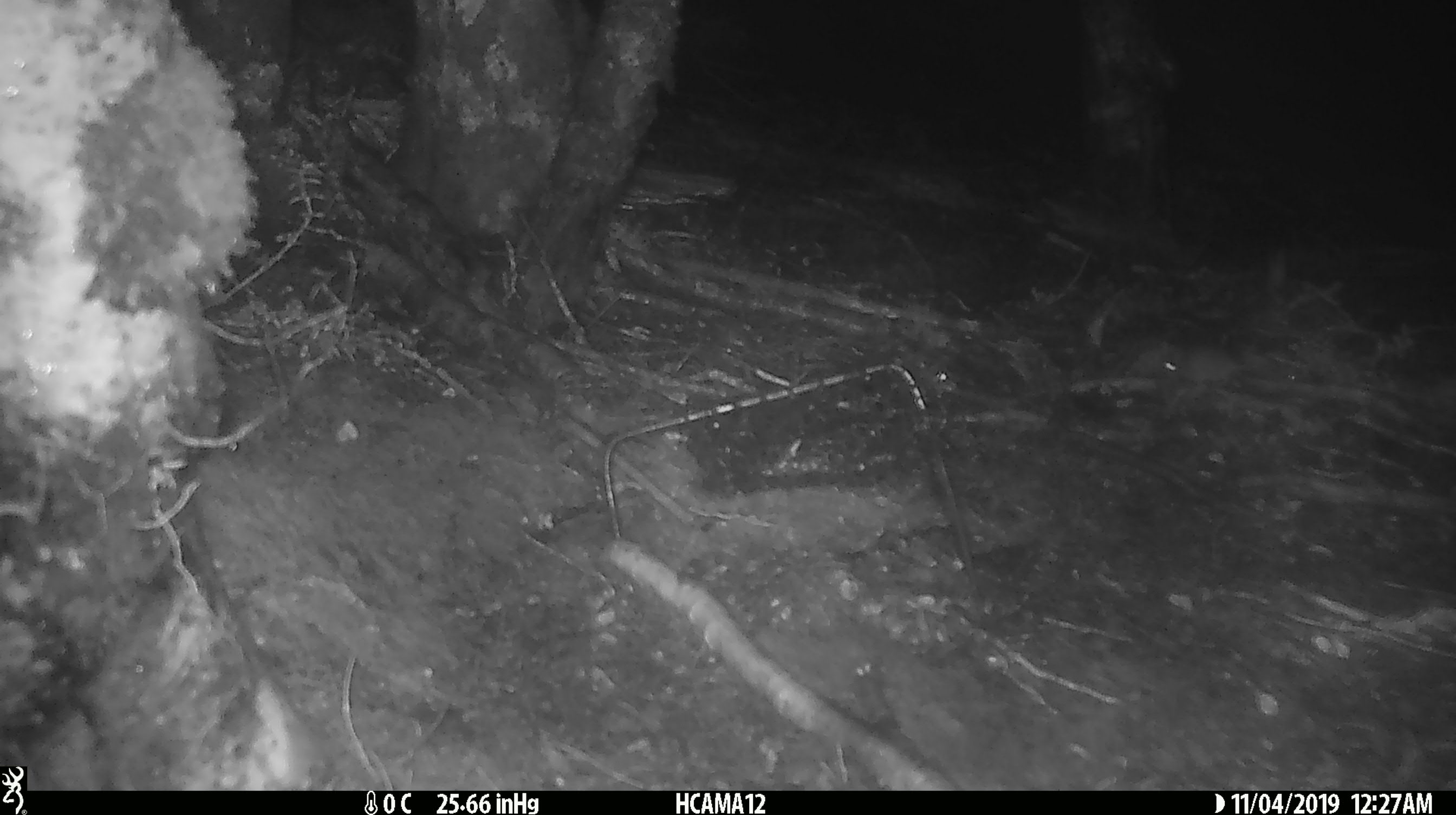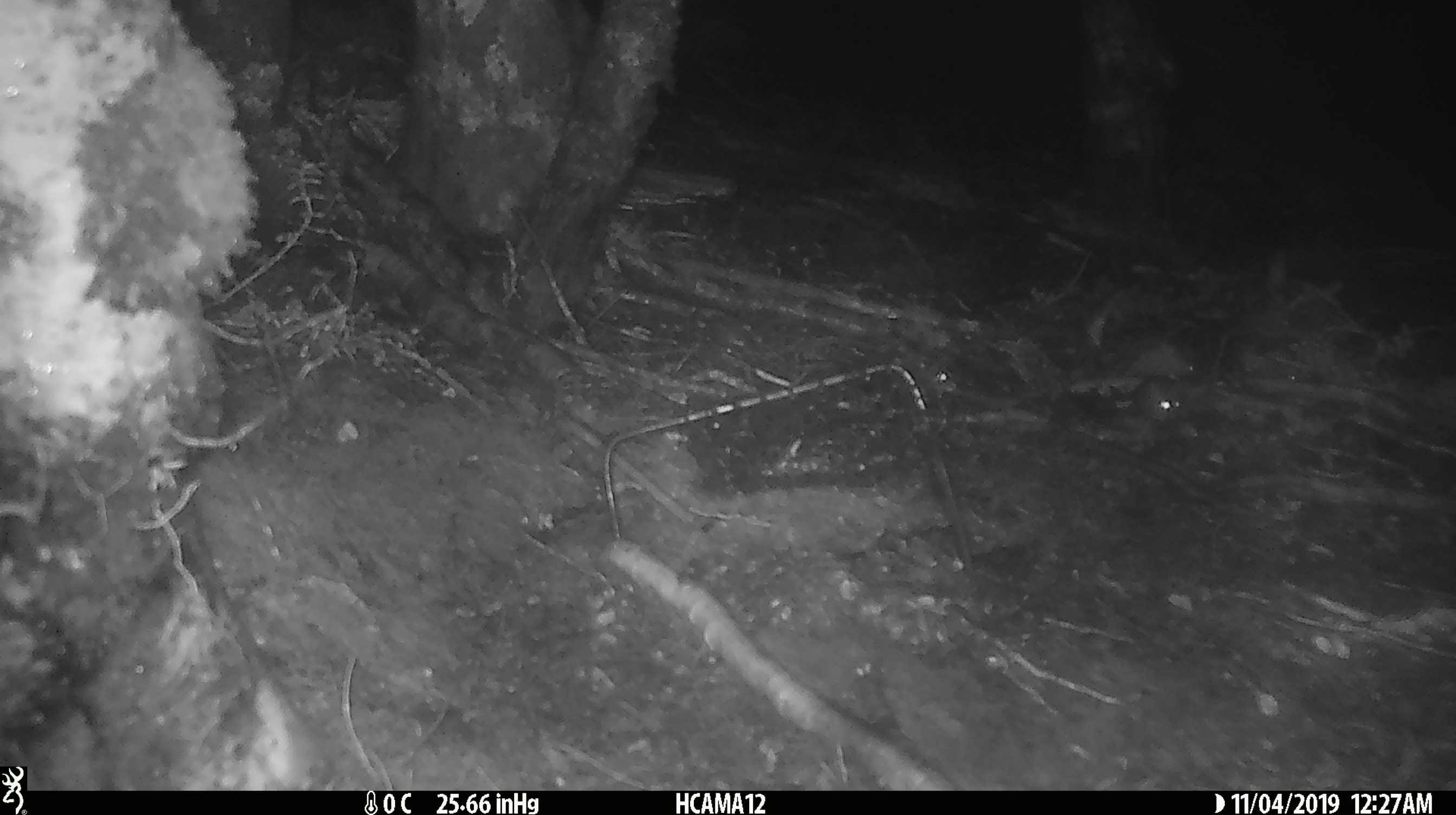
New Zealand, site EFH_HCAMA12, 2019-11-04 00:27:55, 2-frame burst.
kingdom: Animalia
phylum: Chordata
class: Mammalia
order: Rodentia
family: Muridae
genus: Mus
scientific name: Mus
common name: mouse